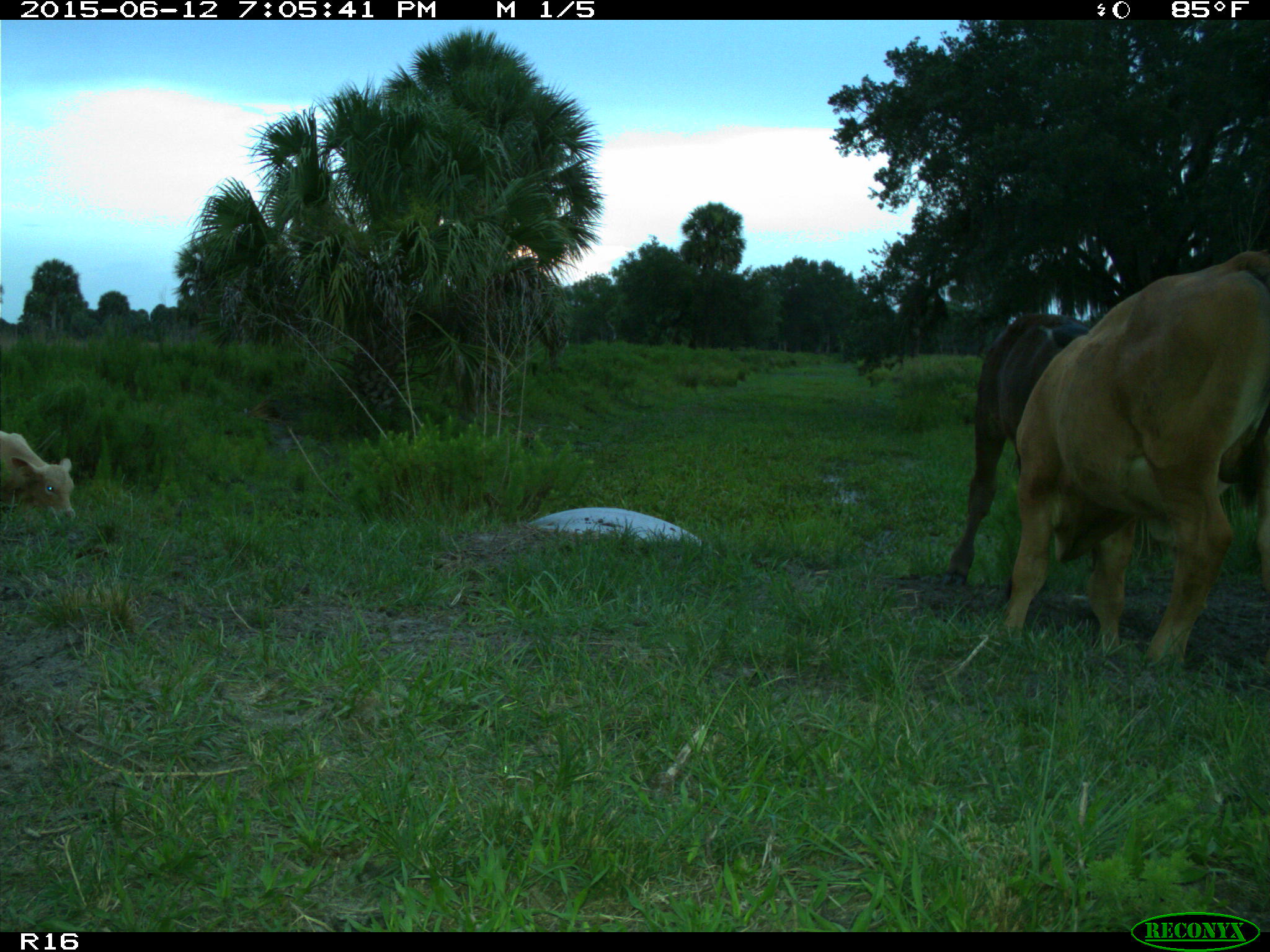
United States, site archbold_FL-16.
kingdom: Animalia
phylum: Chordata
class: Mammalia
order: Artiodactyla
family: Bovidae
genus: Bos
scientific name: Bos taurus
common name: domestic cow